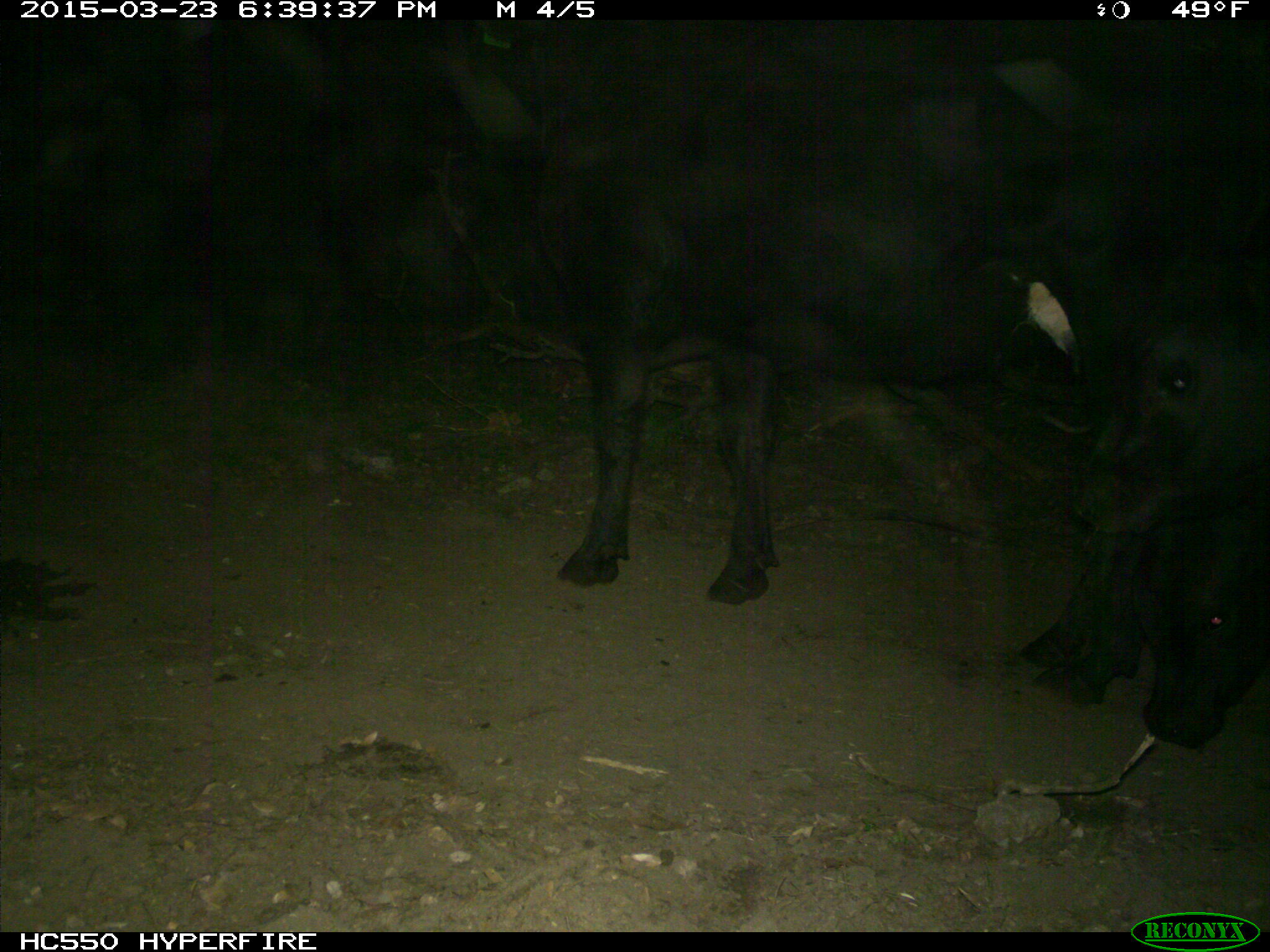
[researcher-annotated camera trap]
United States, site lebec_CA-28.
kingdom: Animalia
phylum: Chordata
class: Mammalia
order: Artiodactyla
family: Bovidae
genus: Bos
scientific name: Bos taurus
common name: domestic cow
Bos taurus (domestic cow).